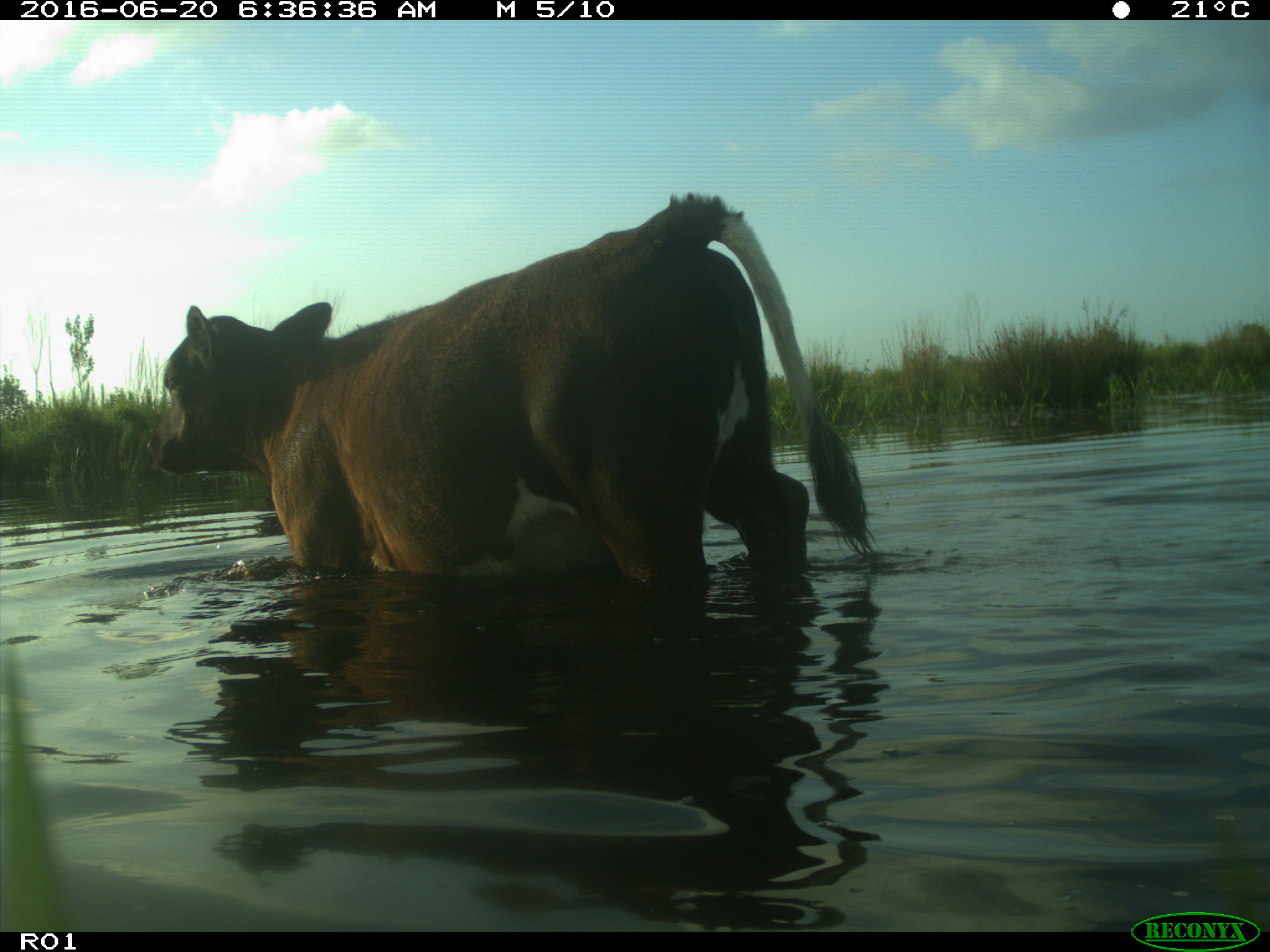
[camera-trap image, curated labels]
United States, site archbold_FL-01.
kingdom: Animalia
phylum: Chordata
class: Mammalia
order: Artiodactyla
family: Bovidae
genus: Bos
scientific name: Bos taurus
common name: domestic cow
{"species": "Bos taurus (domestic cow)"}